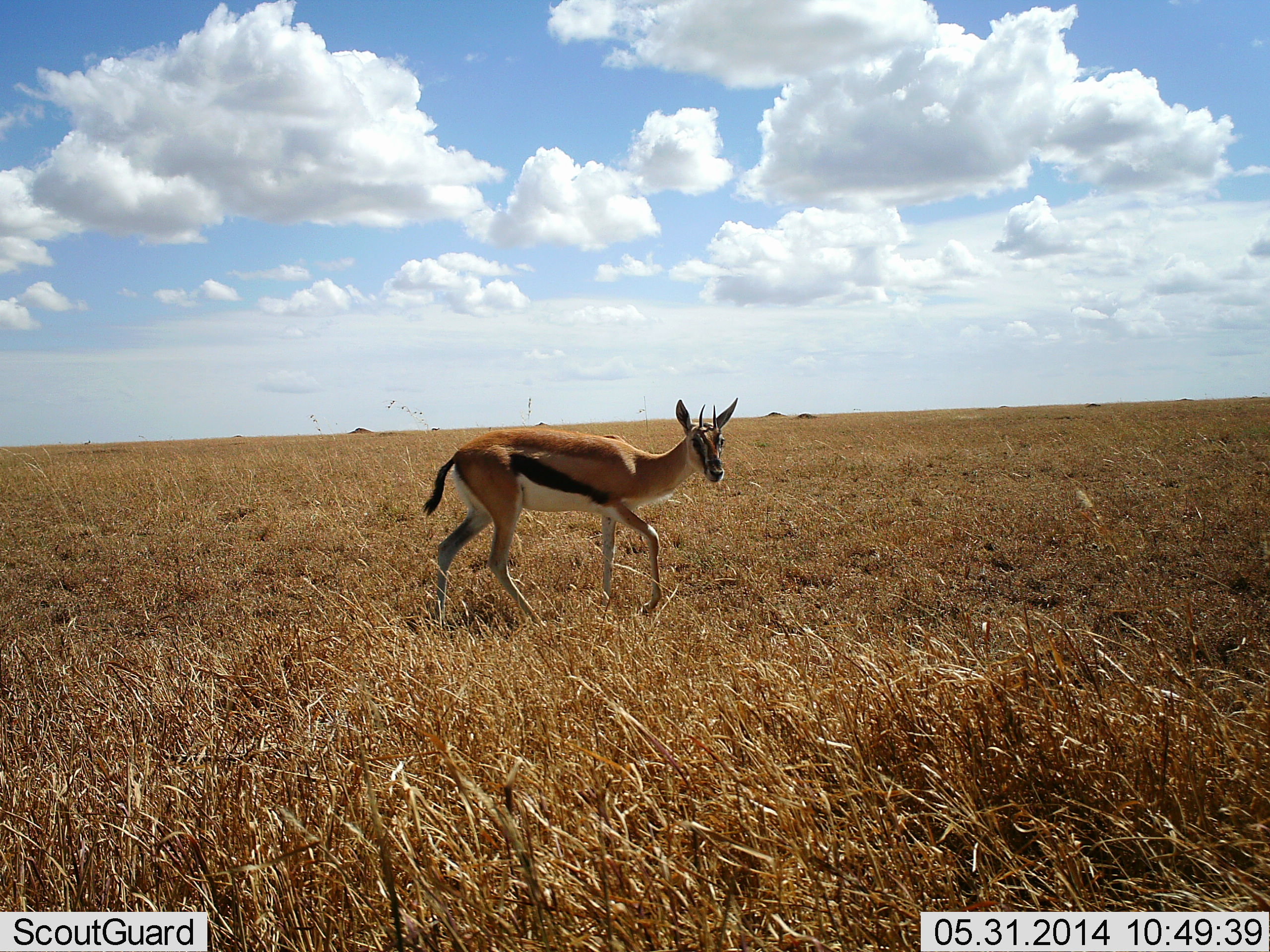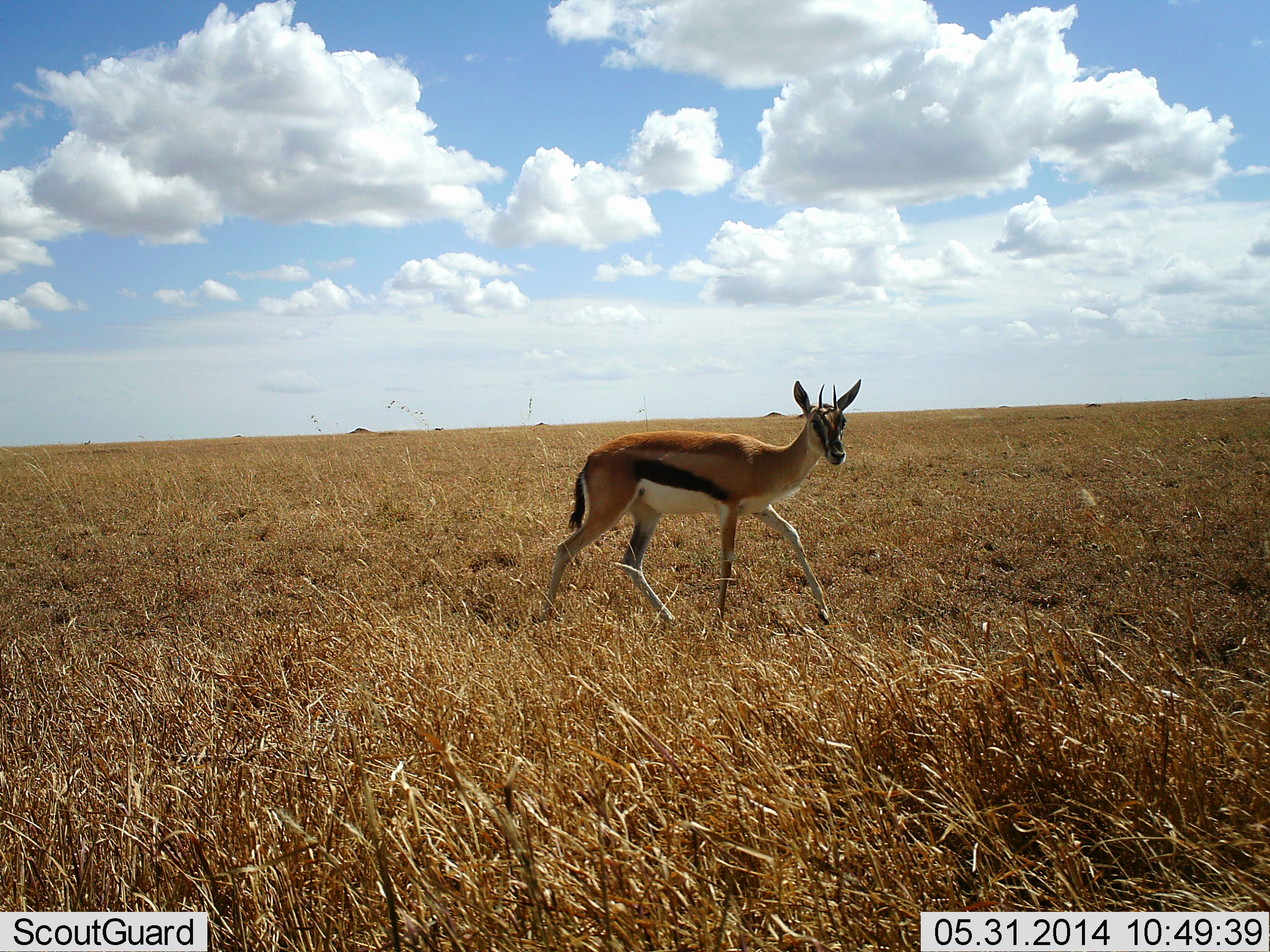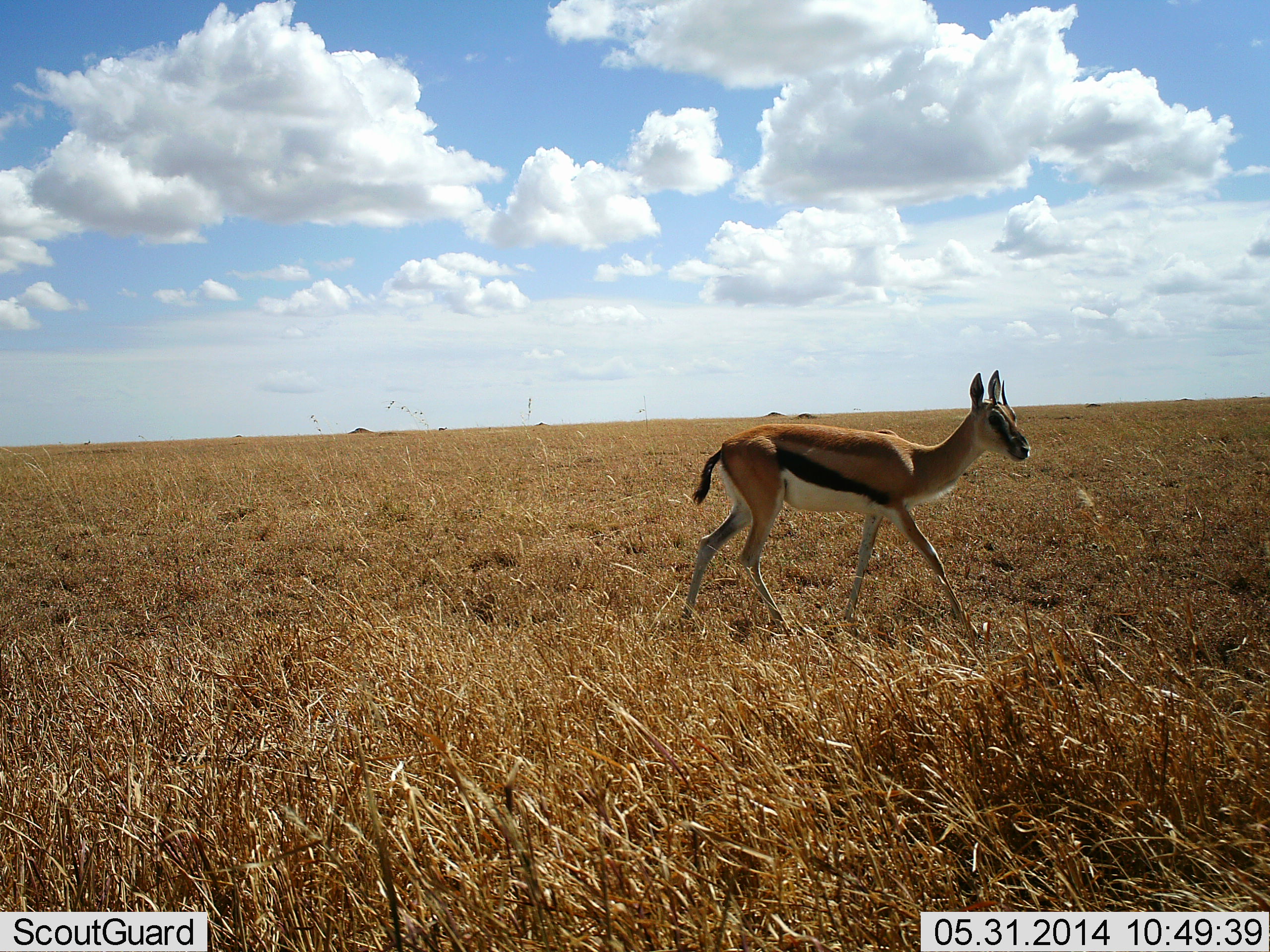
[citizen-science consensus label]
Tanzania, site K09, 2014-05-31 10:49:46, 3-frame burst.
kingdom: Animalia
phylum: Chordata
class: Mammalia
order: Artiodactyla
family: Bovidae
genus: Eudorcas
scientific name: Eudorcas thomsonii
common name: thomson's gazelle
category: gazellethomsons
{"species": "gazellethomsons (thomson's gazelle) (Eudorcas thomsonii)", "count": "1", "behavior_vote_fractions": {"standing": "20%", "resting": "0%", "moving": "80%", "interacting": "0%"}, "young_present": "0%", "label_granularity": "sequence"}